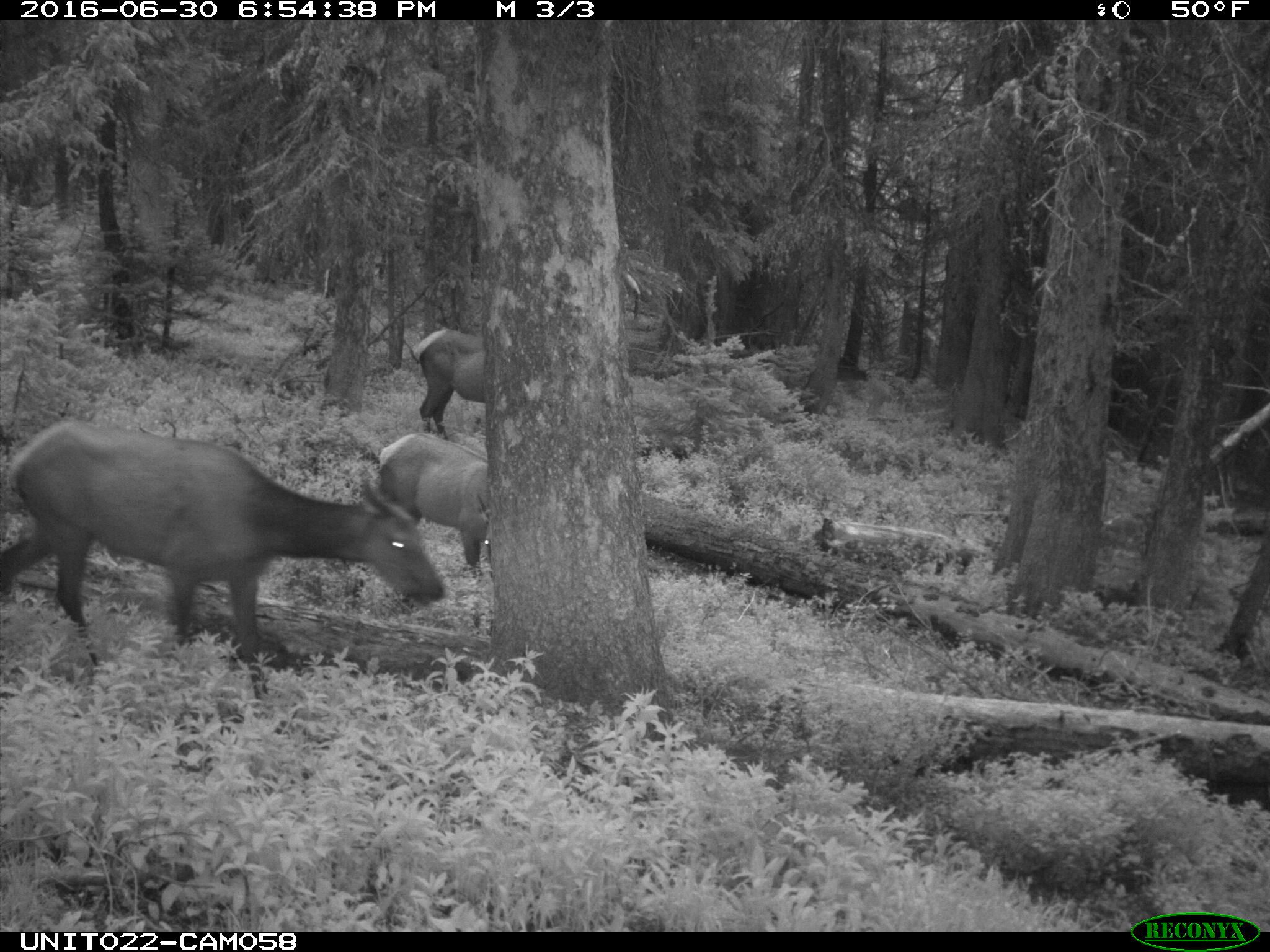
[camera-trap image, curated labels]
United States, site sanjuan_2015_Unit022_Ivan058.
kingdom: Animalia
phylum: Chordata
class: Mammalia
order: Artiodactyla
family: Cervidae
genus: Cervus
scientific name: Cervus elaphus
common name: red deer